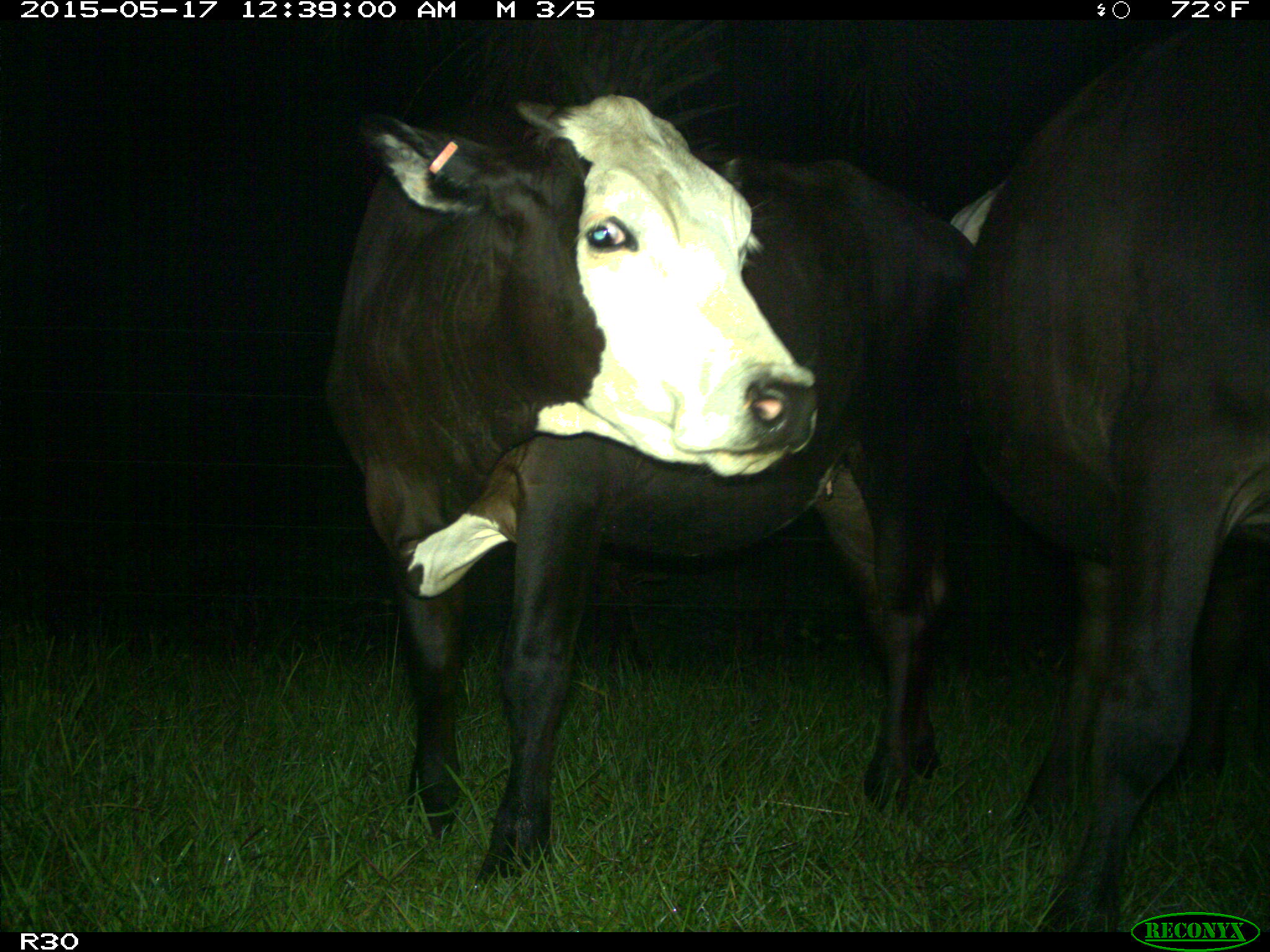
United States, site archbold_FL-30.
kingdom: Animalia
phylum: Chordata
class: Mammalia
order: Artiodactyla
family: Bovidae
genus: Bos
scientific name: Bos taurus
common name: domestic cow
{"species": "Bos taurus (domestic cow)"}